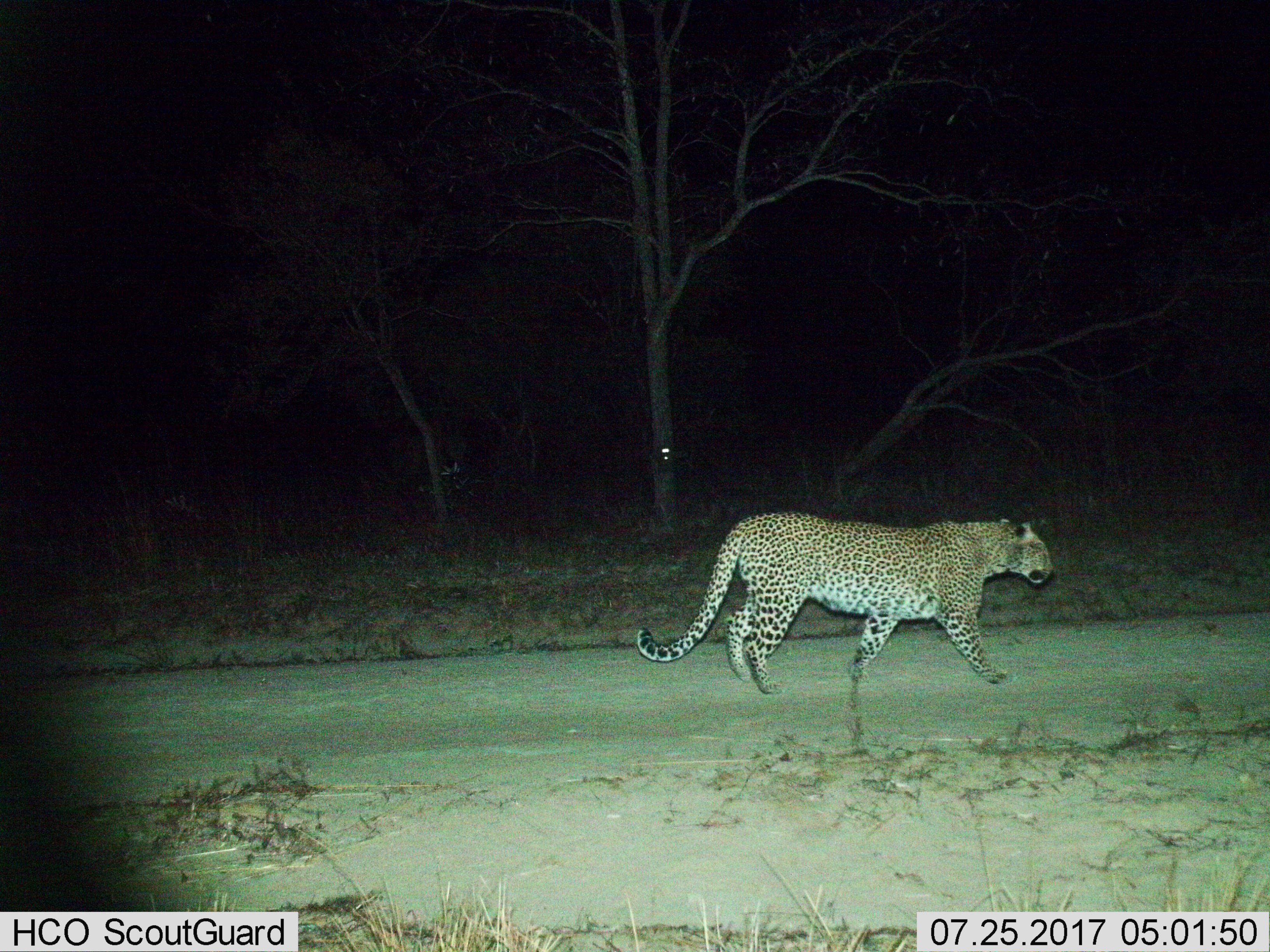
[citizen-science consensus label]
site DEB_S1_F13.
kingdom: Animalia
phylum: Chordata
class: Mammalia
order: Carnivora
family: Felidae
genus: Panthera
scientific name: Panthera pardus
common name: leopard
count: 1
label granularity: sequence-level